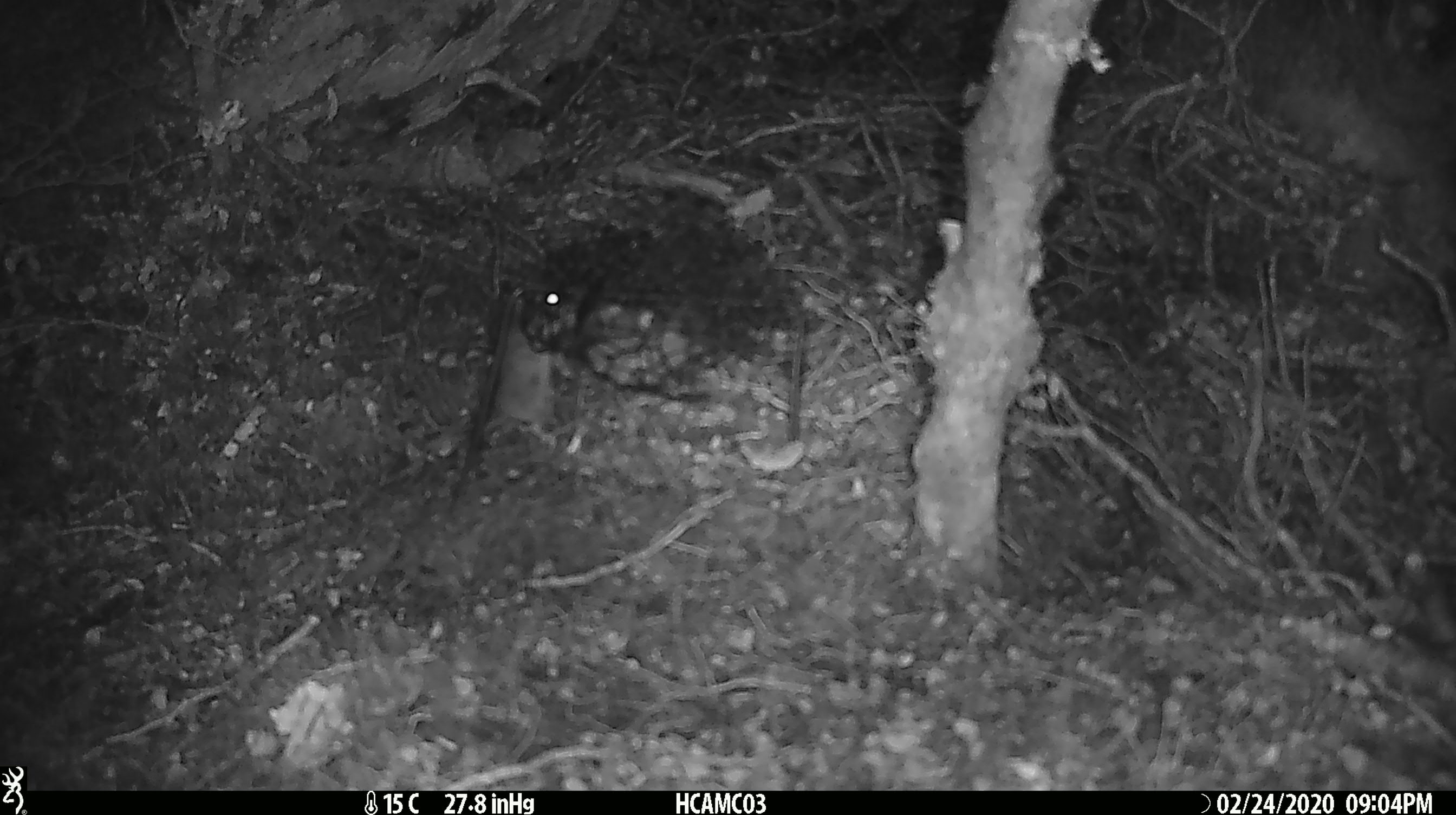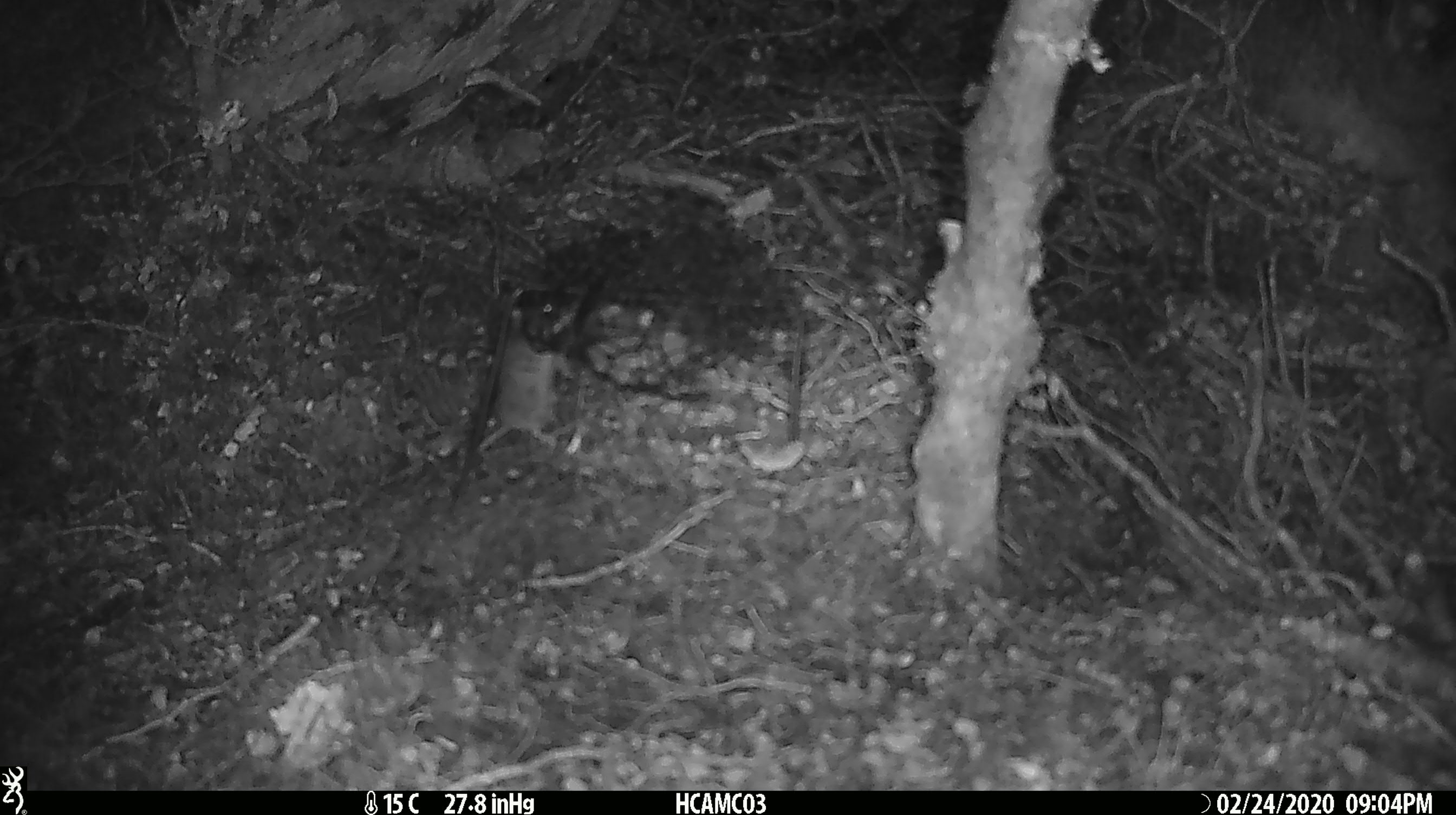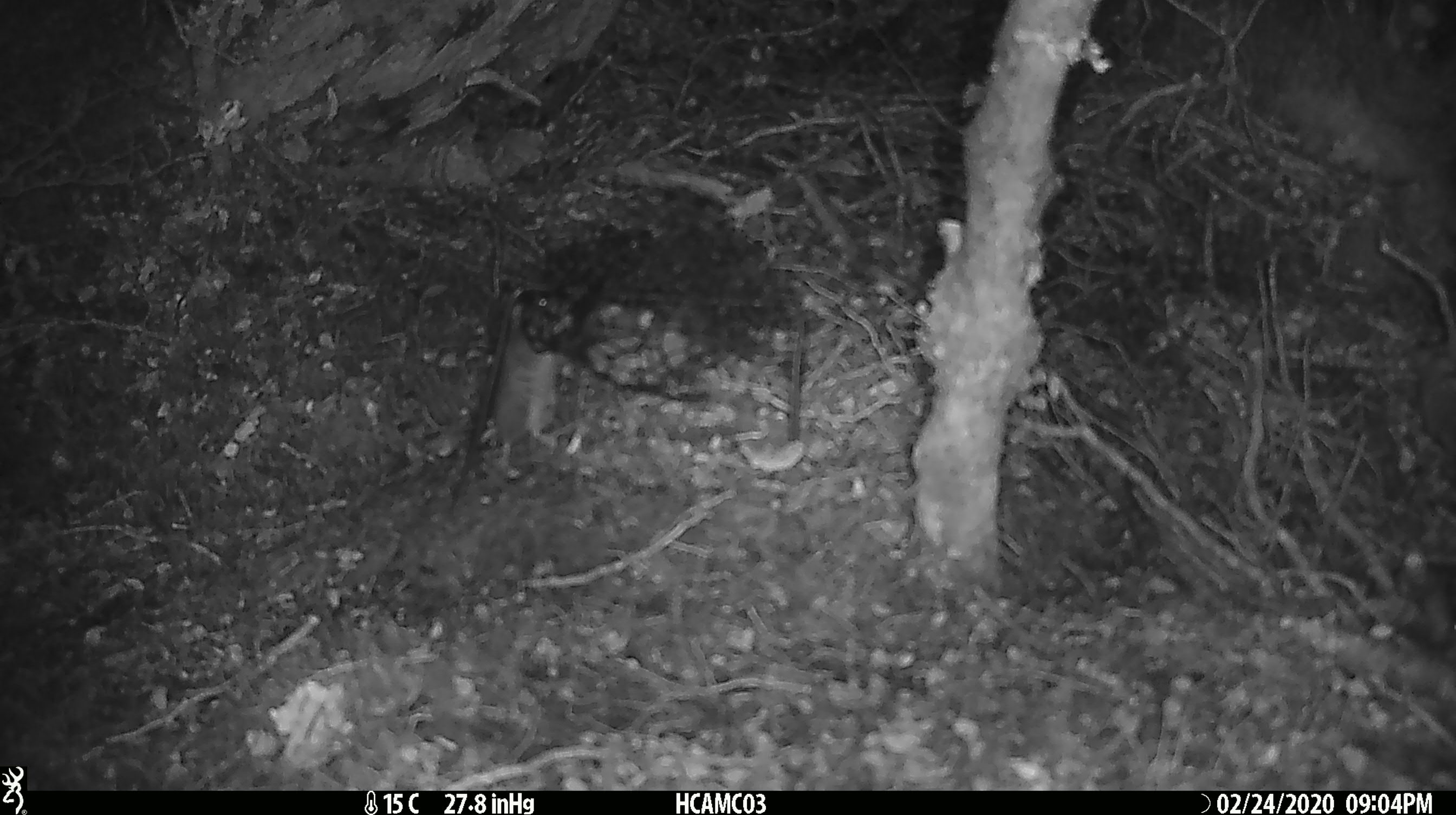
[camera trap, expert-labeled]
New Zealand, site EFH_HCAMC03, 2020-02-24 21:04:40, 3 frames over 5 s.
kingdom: Animalia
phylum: Chordata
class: Mammalia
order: Rodentia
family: Muridae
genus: Mus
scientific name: Mus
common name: mouse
Mouse (Mus).